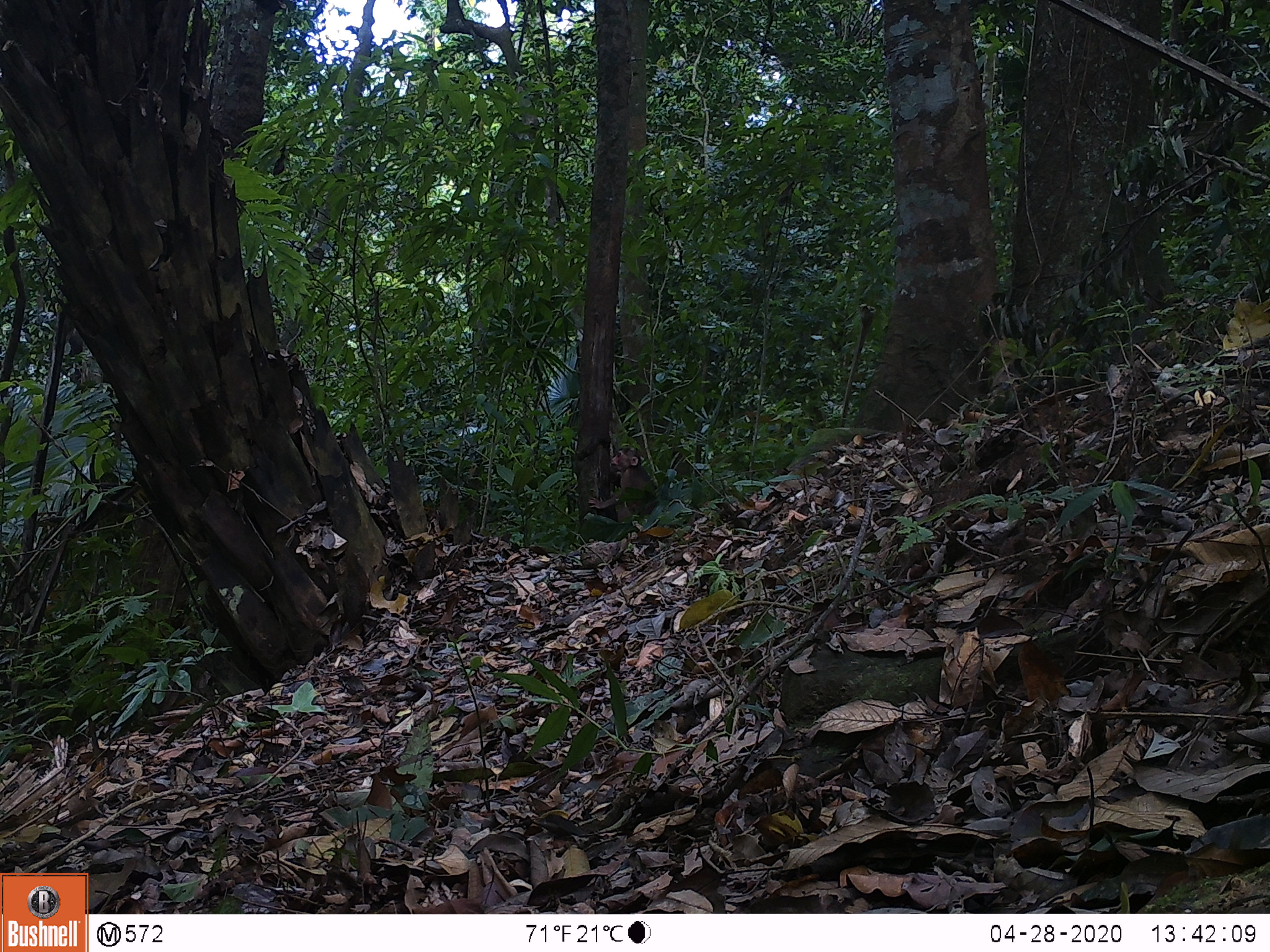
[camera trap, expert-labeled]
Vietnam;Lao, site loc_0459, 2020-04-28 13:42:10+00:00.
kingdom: Animalia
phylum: Chordata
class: Mammalia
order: Primates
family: Cercopithecidae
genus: Macaca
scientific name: Macaca arctoides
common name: stump-tailed macaque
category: stump tailed macaque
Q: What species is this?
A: Stump tailed macaque (stump-tailed macaque) (Macaca arctoides).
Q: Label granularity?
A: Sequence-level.